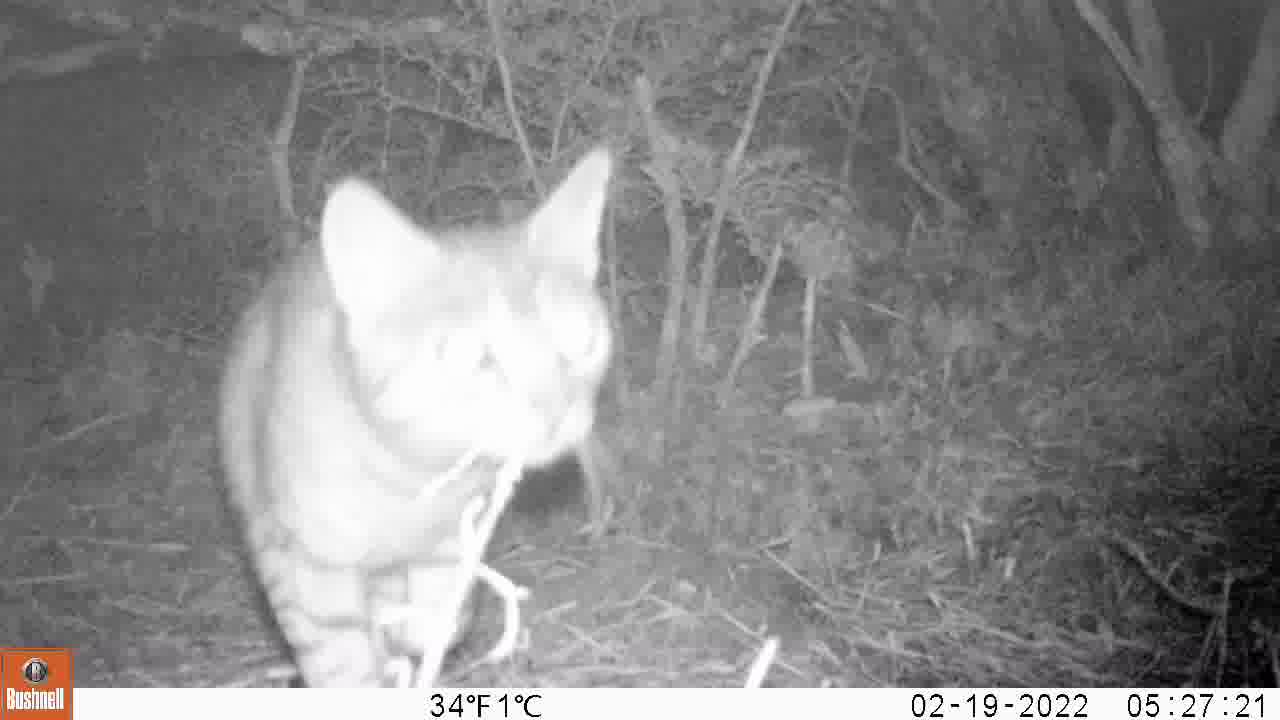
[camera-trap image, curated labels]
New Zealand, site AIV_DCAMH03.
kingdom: Animalia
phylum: Chordata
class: Mammalia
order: Carnivora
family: Felidae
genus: Felis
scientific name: Felis catus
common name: domestic cat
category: cat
Cat (domestic cat) (Felis catus).